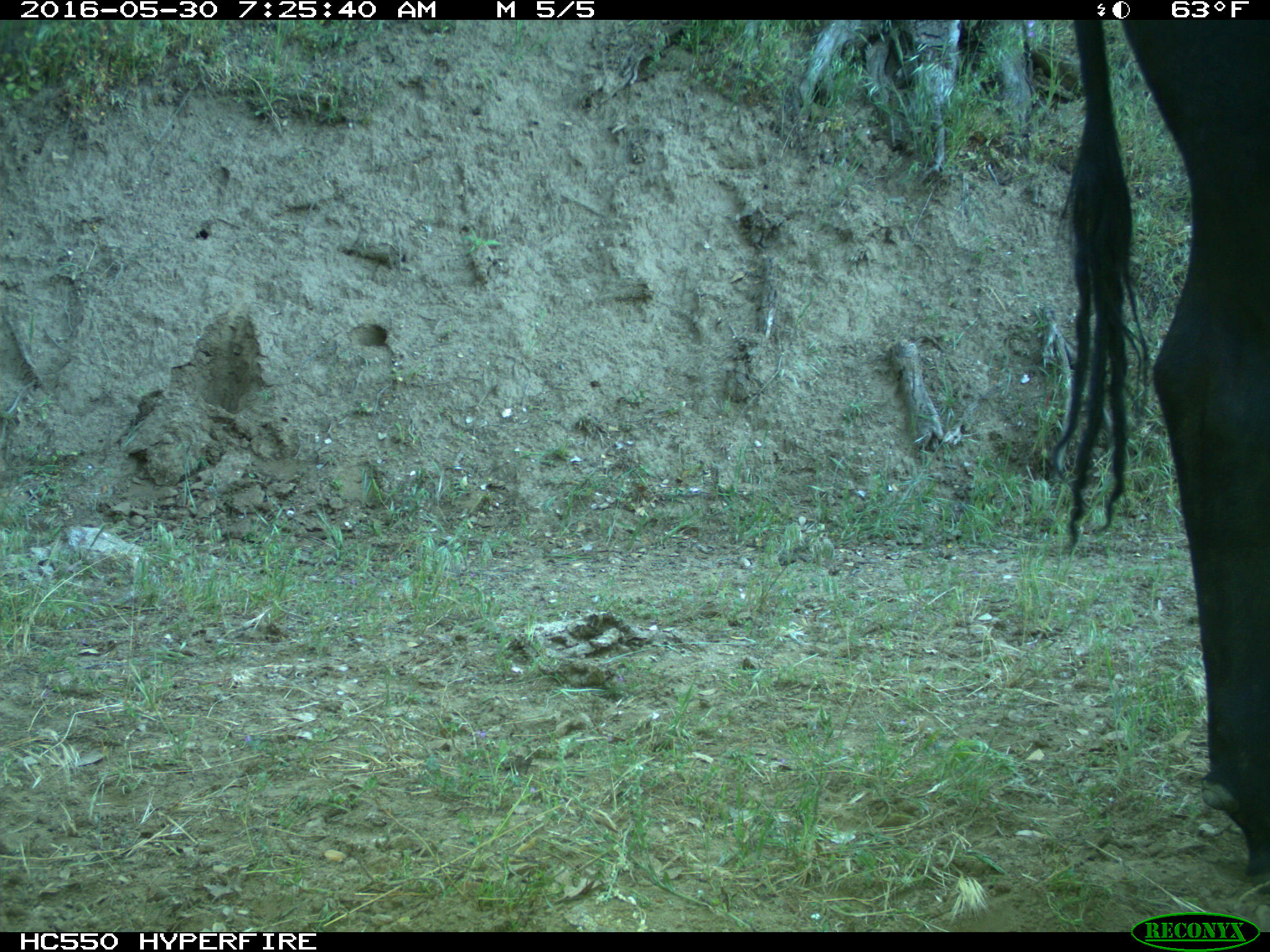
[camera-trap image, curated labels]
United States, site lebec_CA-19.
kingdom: Animalia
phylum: Chordata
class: Mammalia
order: Artiodactyla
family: Bovidae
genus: Bos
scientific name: Bos taurus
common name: domestic cow